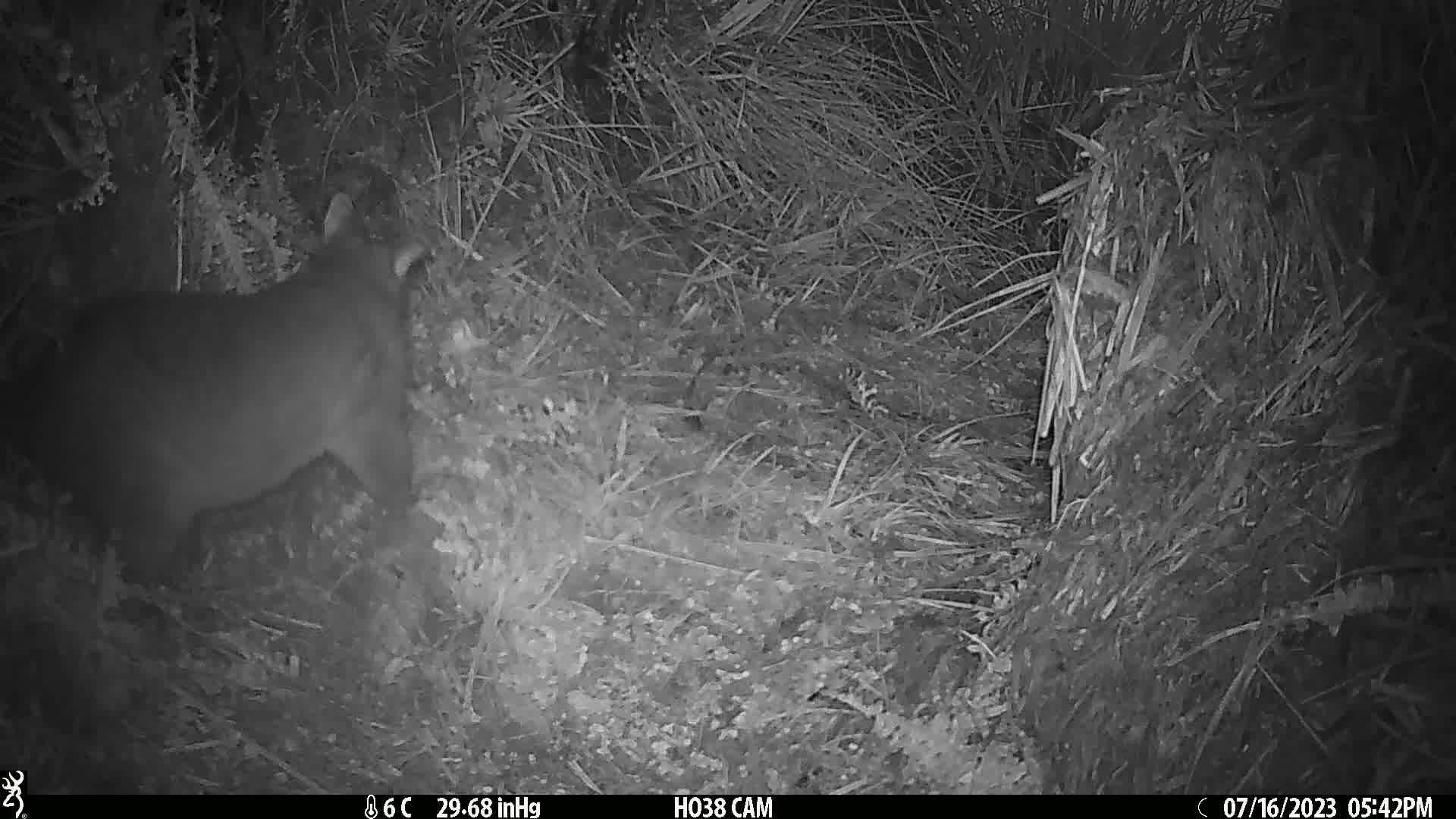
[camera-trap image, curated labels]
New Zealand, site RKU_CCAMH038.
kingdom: Animalia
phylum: Chordata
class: Mammalia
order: Diprotodontia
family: Phalangeridae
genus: Trichosurus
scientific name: Trichosurus vulpecula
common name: common brushtail possum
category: possum